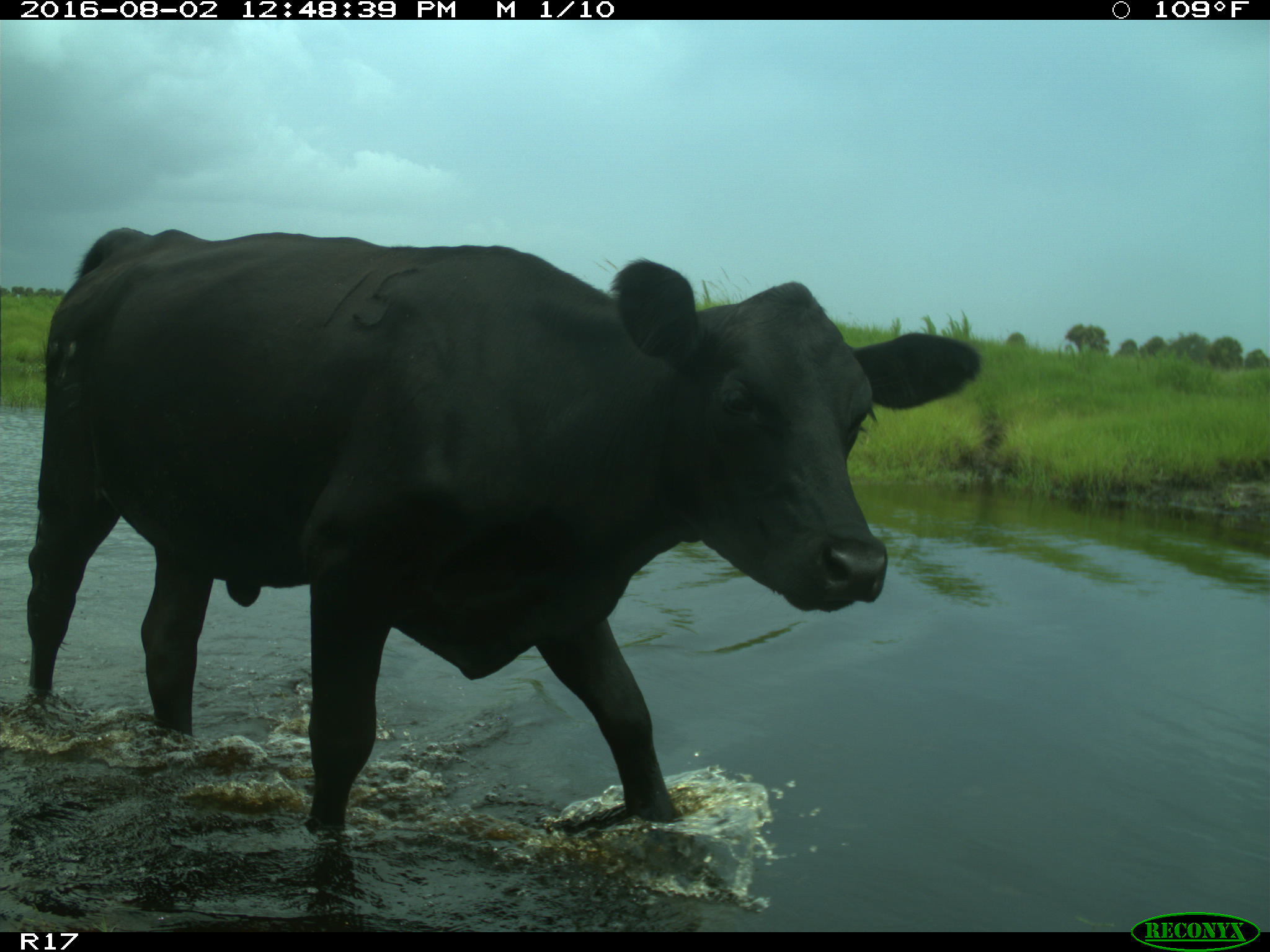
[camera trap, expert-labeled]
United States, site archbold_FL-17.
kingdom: Animalia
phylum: Chordata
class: Mammalia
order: Artiodactyla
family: Bovidae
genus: Bos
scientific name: Bos taurus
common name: domestic cow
Bos taurus (domestic cow).